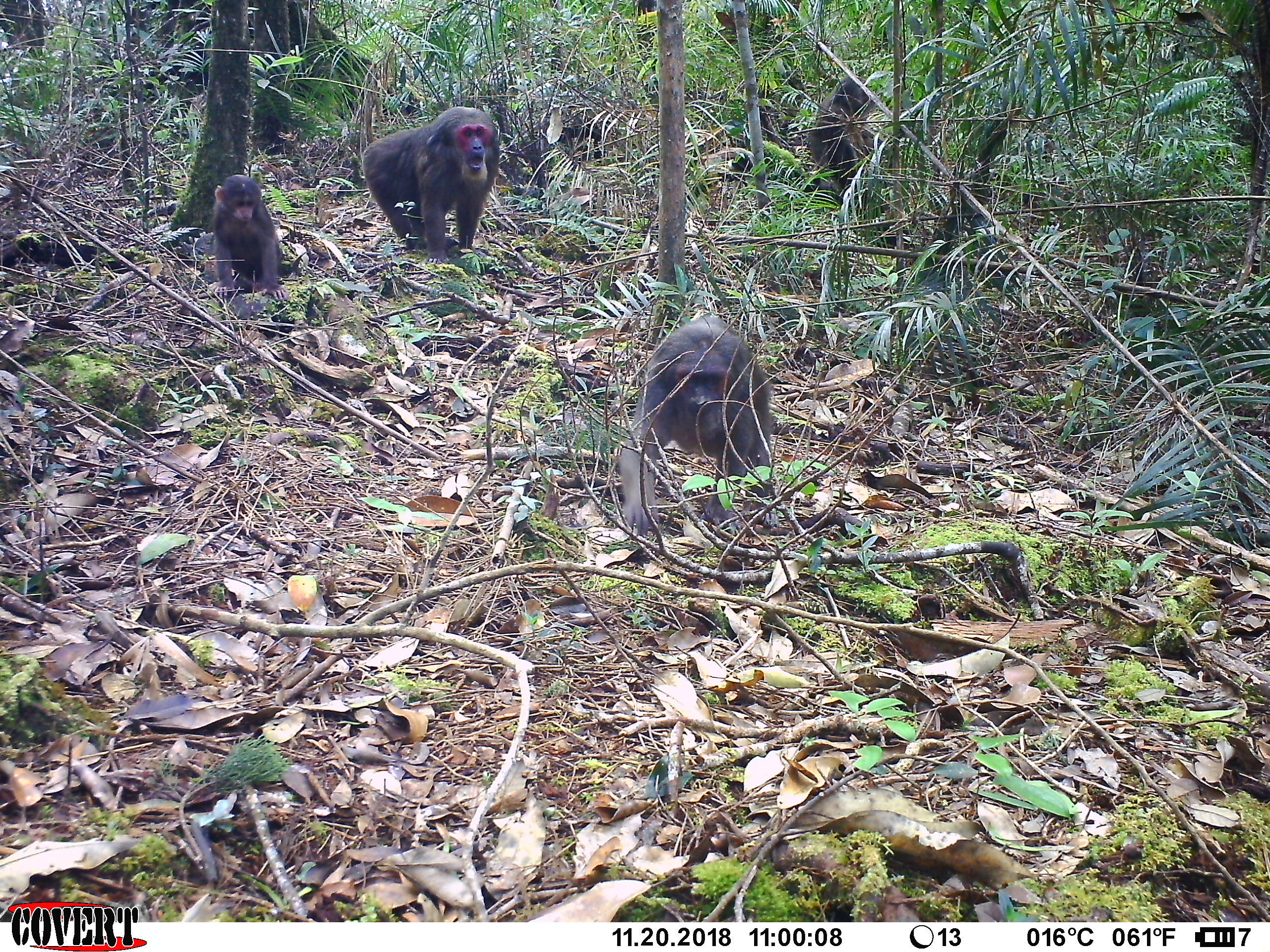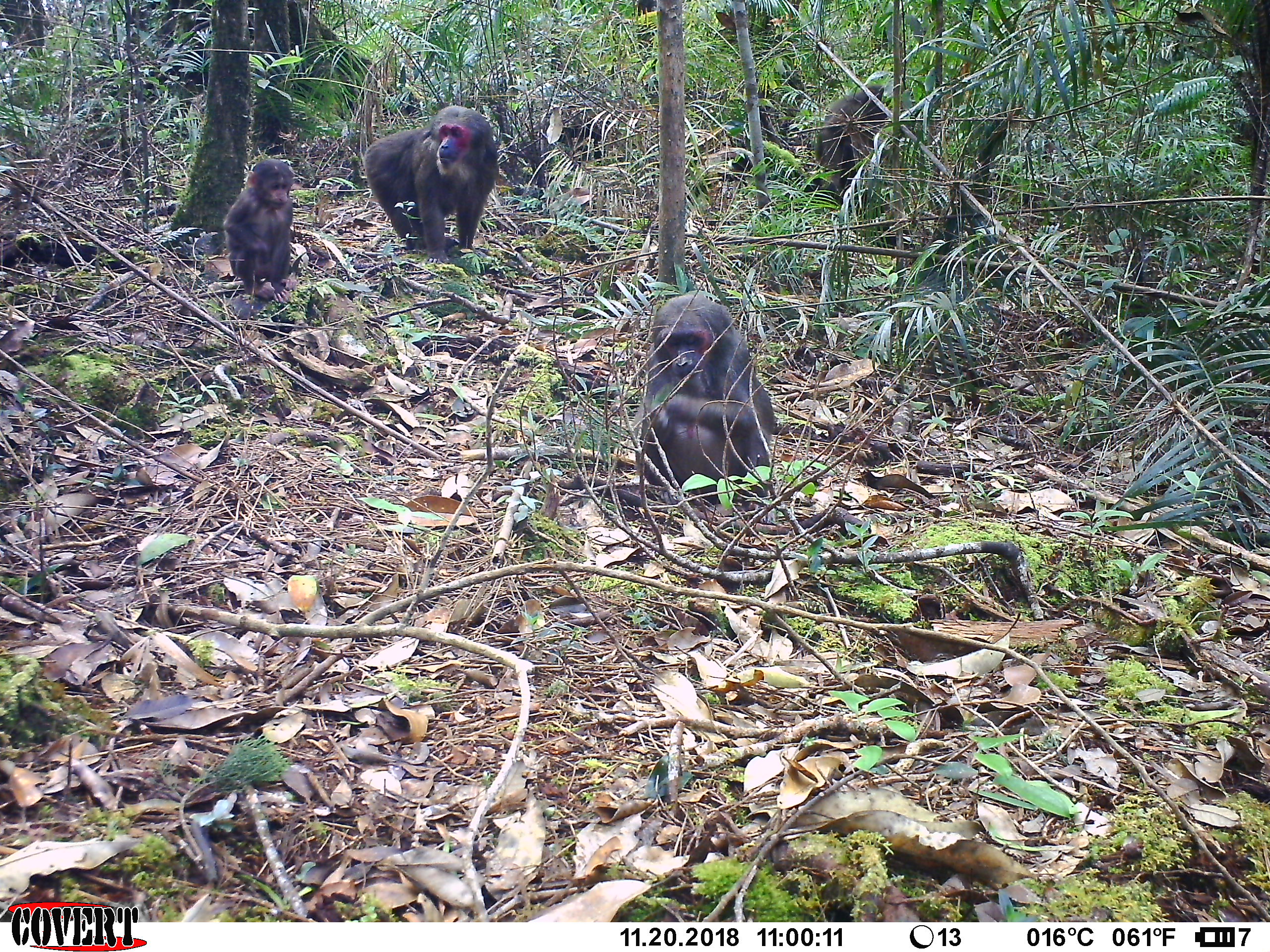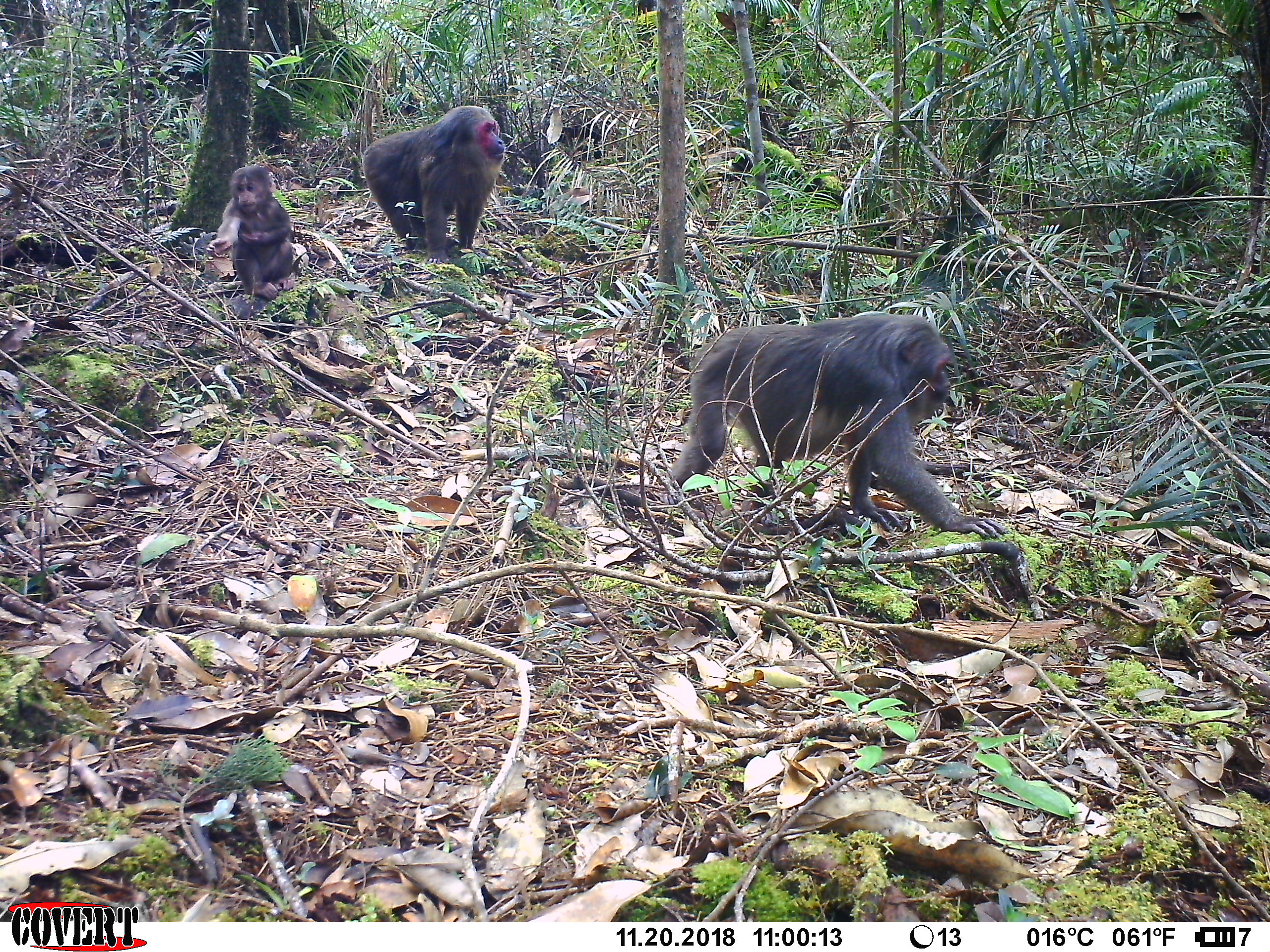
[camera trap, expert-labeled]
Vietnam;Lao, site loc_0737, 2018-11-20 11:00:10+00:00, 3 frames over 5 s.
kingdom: Animalia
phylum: Chordata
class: Mammalia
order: Primates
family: Cercopithecidae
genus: Macaca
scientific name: Macaca arctoides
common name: stump-tailed macaque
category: stump tailed macaque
Stump tailed macaque (stump-tailed macaque) (Macaca arctoides). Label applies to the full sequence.